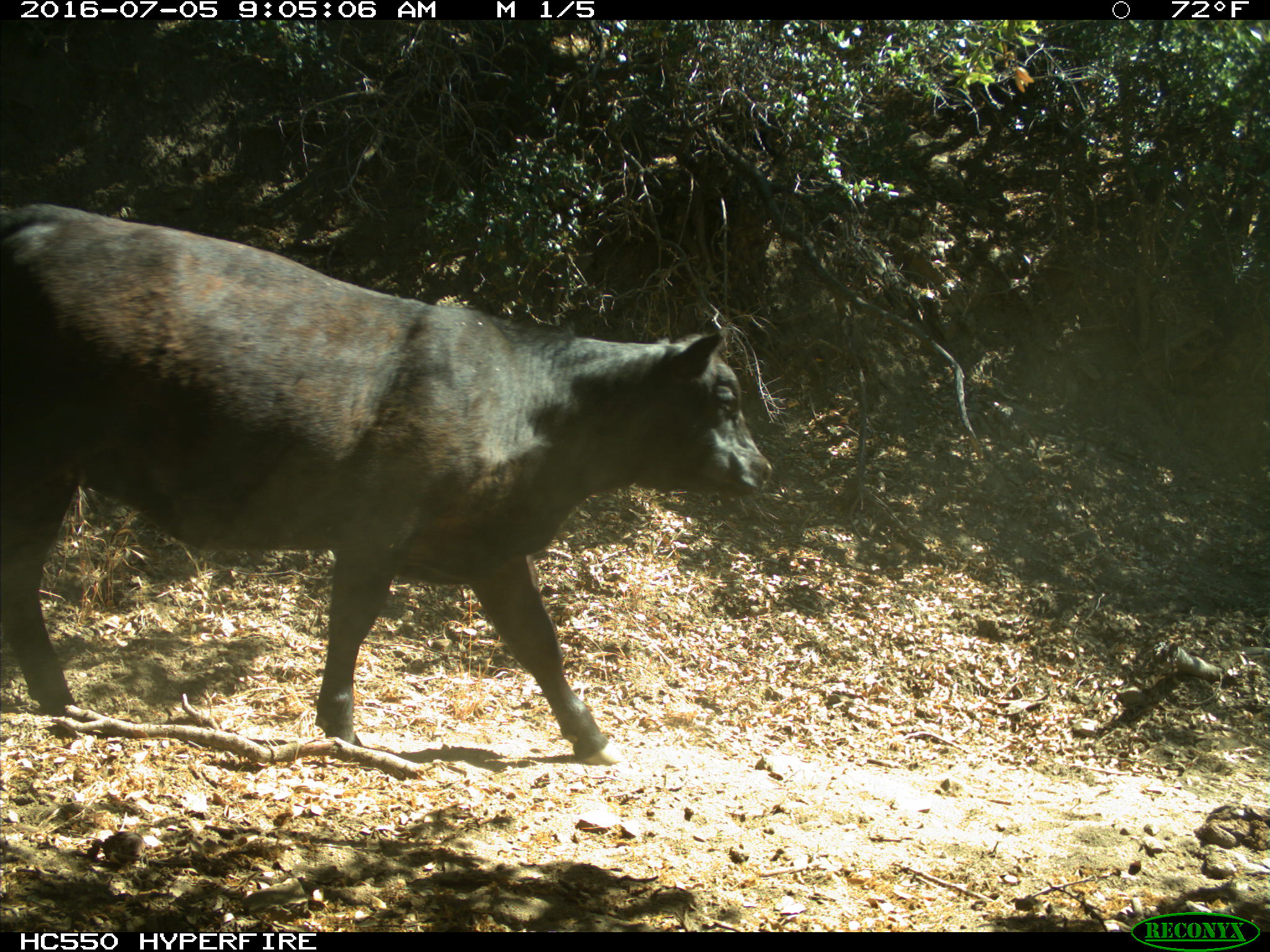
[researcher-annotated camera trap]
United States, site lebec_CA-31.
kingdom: Animalia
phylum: Chordata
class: Mammalia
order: Artiodactyla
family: Bovidae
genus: Bos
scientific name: Bos taurus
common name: domestic cow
Bos taurus (domestic cow).